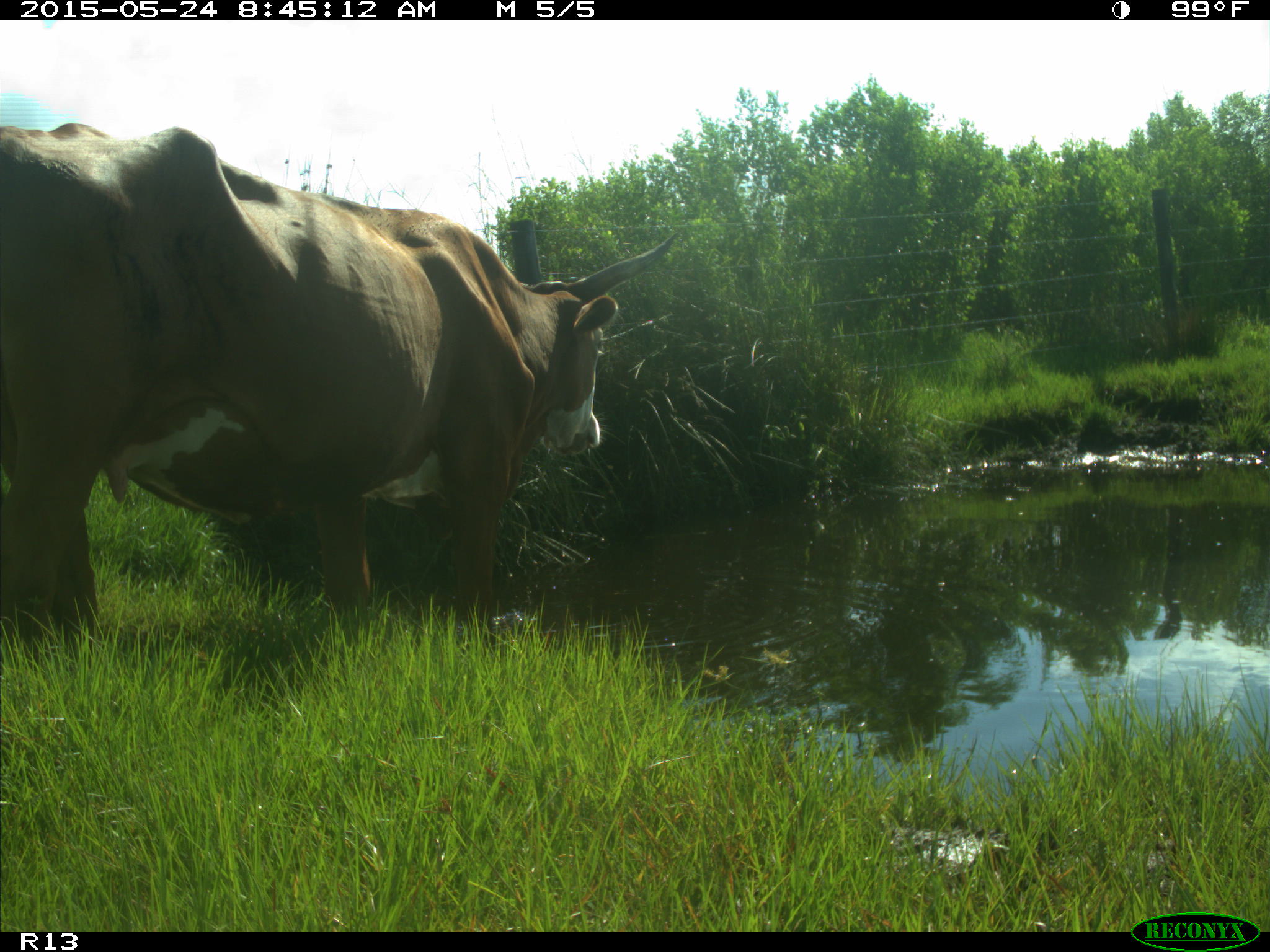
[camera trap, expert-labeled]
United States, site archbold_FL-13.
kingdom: Animalia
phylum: Chordata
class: Mammalia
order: Artiodactyla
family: Bovidae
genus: Bos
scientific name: Bos taurus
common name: domestic cow